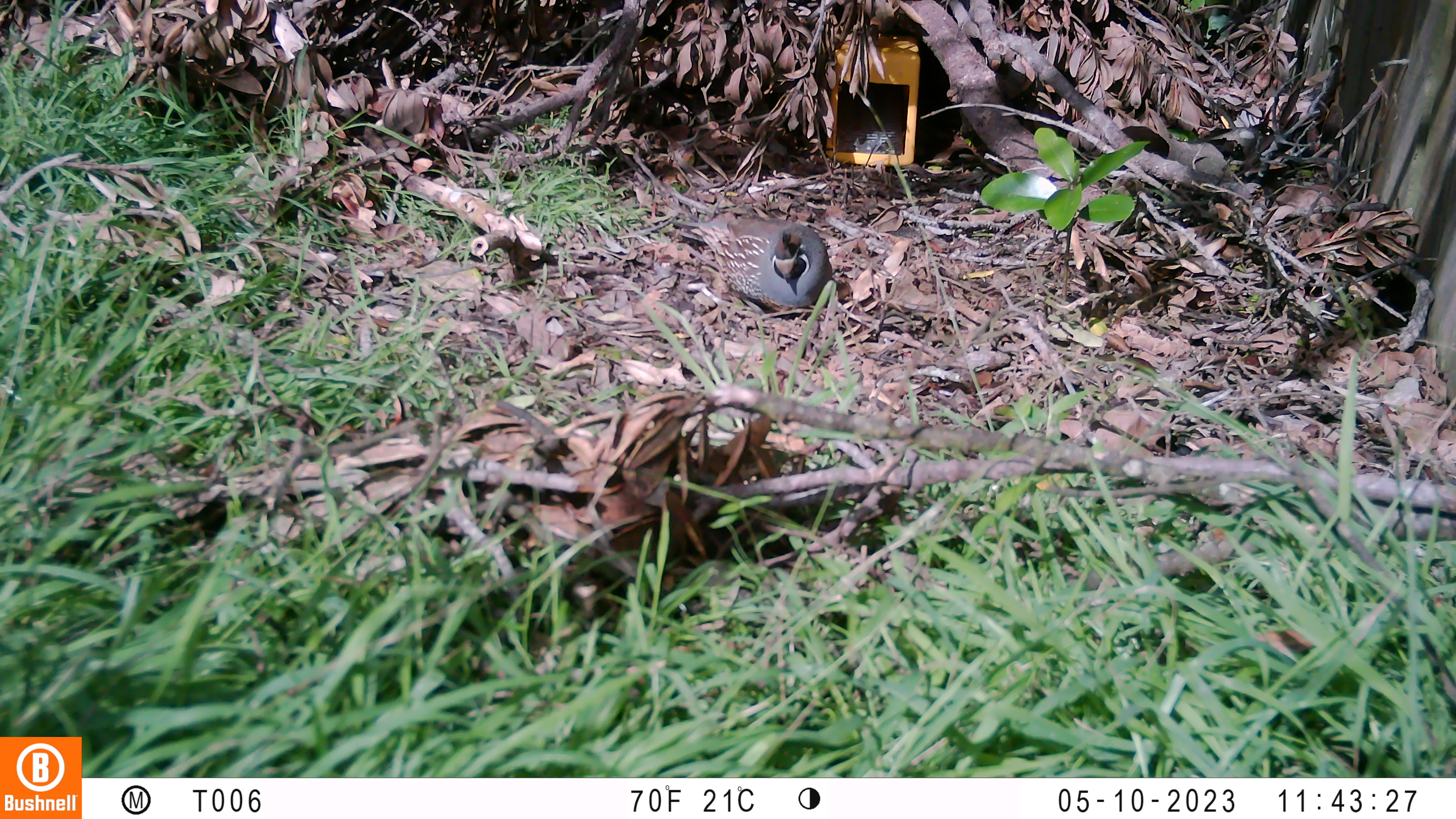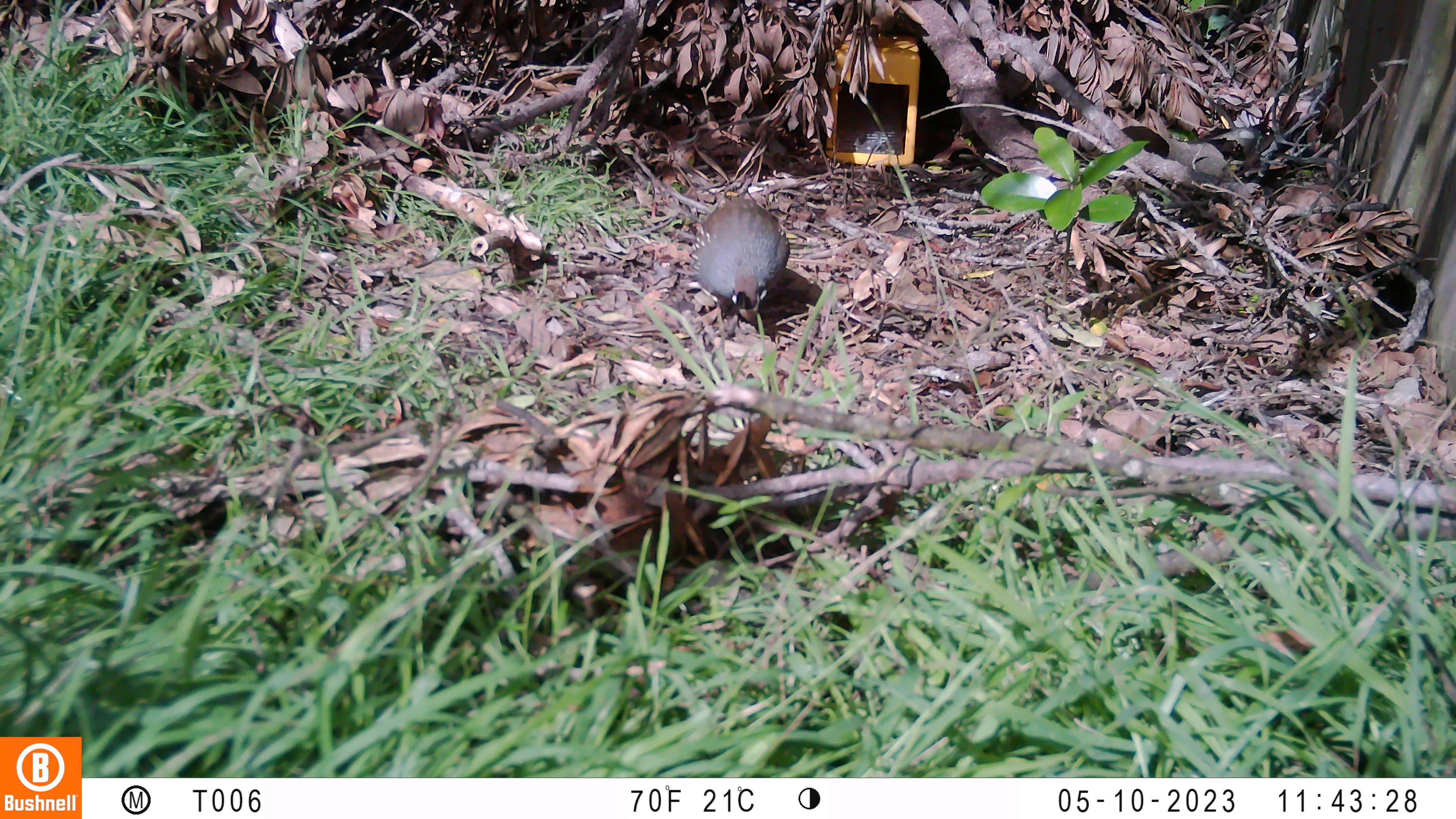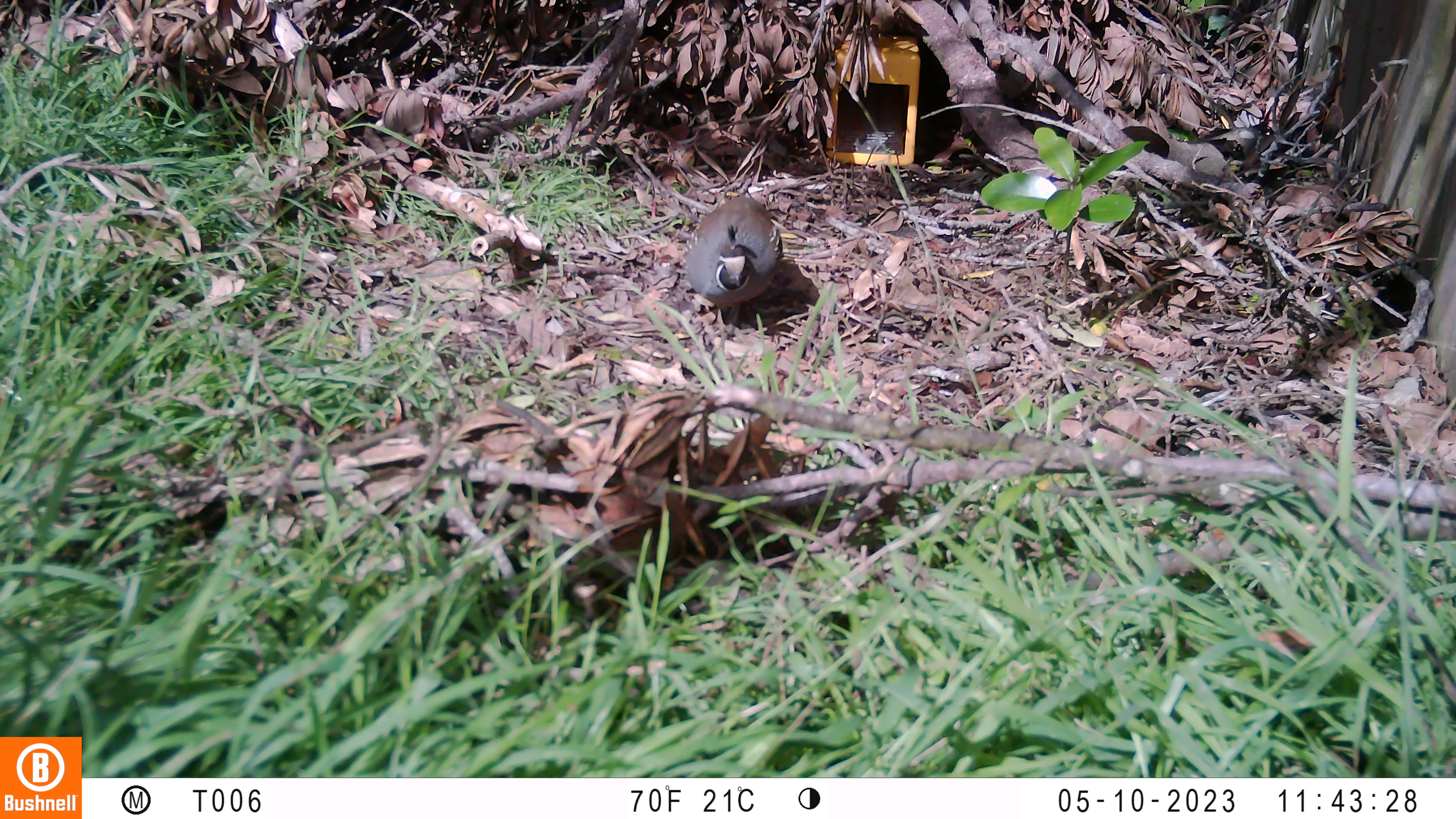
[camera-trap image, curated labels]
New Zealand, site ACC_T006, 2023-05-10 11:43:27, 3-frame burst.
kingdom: Animalia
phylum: Chordata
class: Aves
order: Galliformes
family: Odontophoridae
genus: Callipepla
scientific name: Callipepla californica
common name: california quail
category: quail california